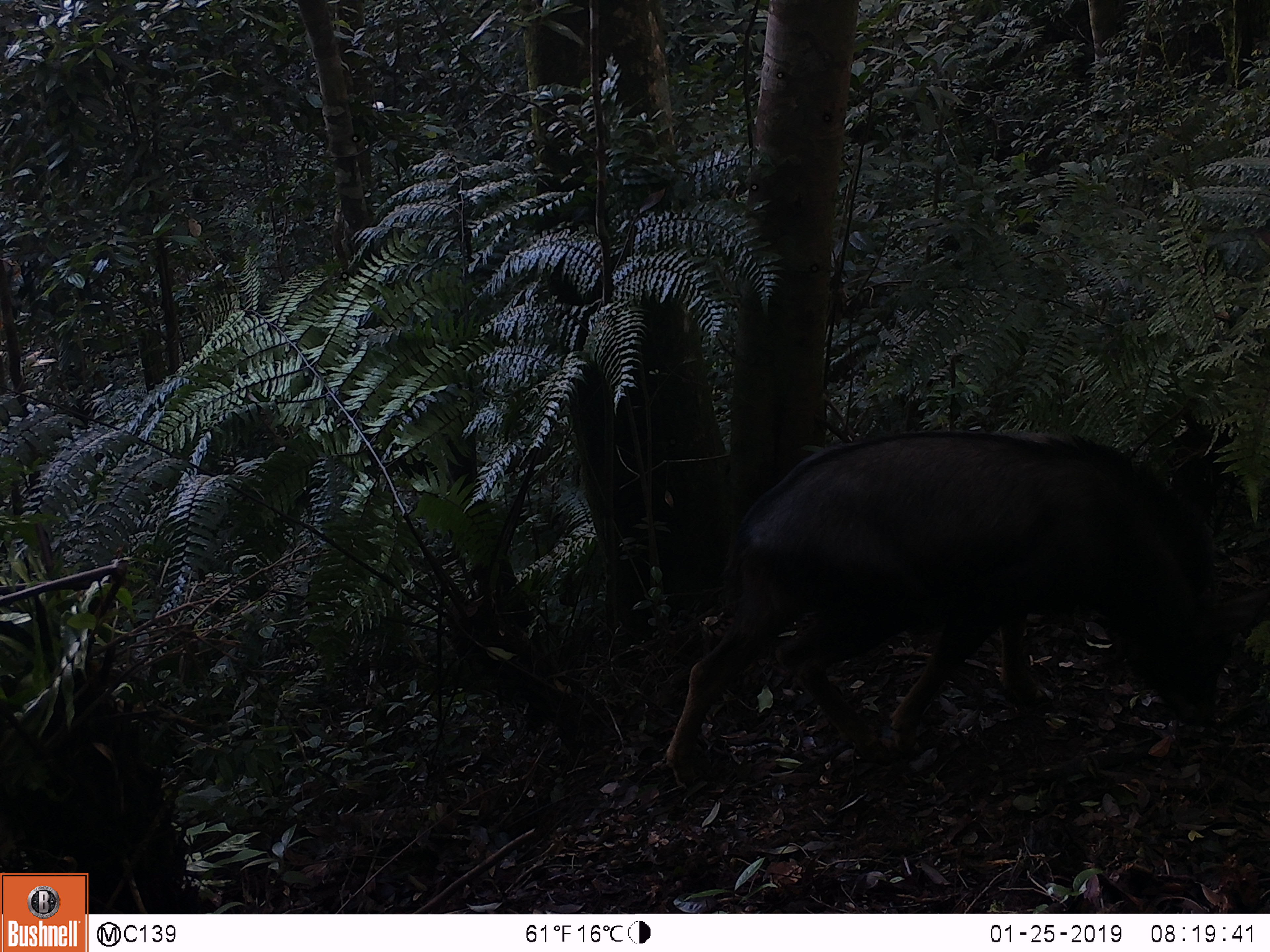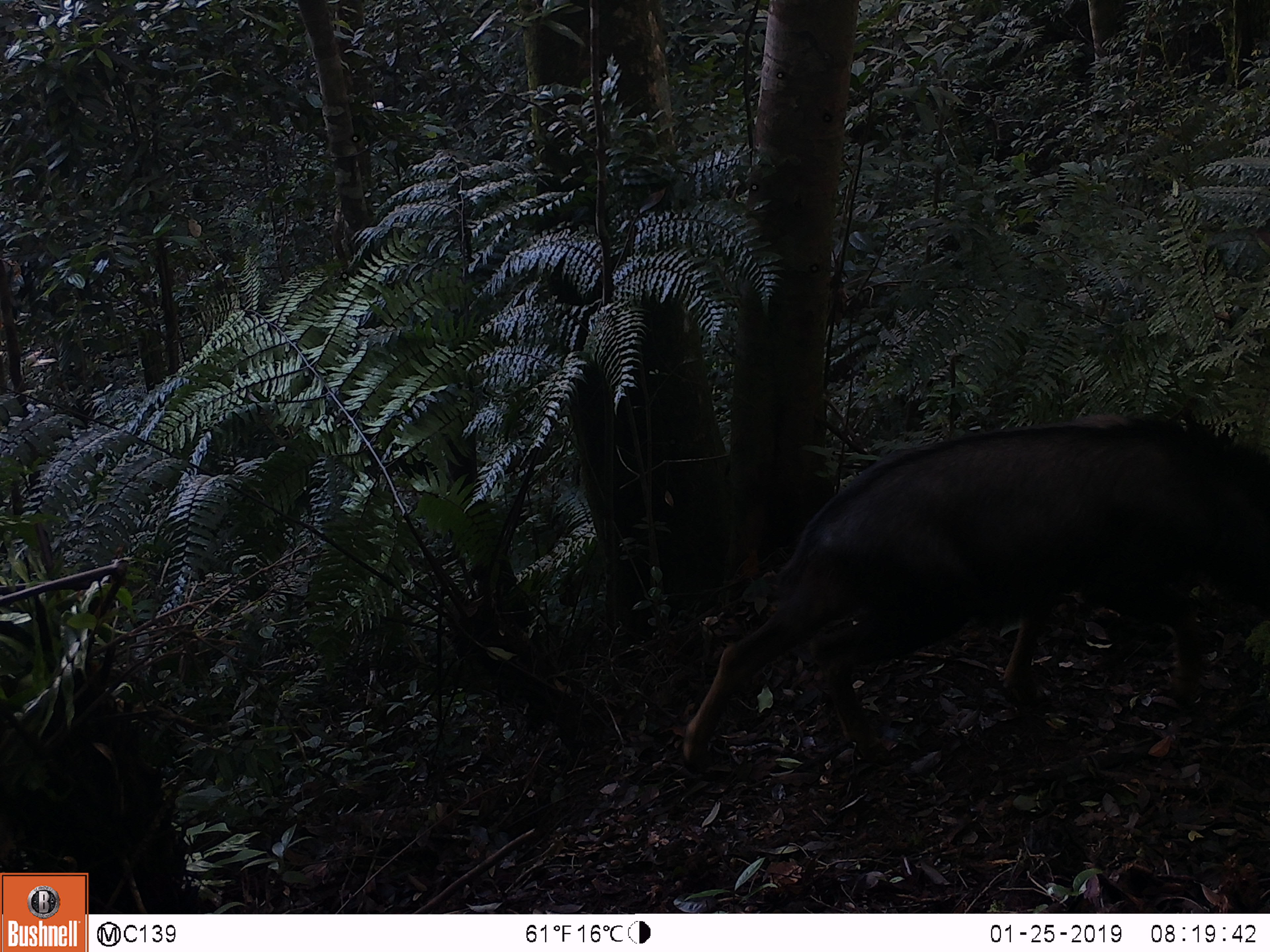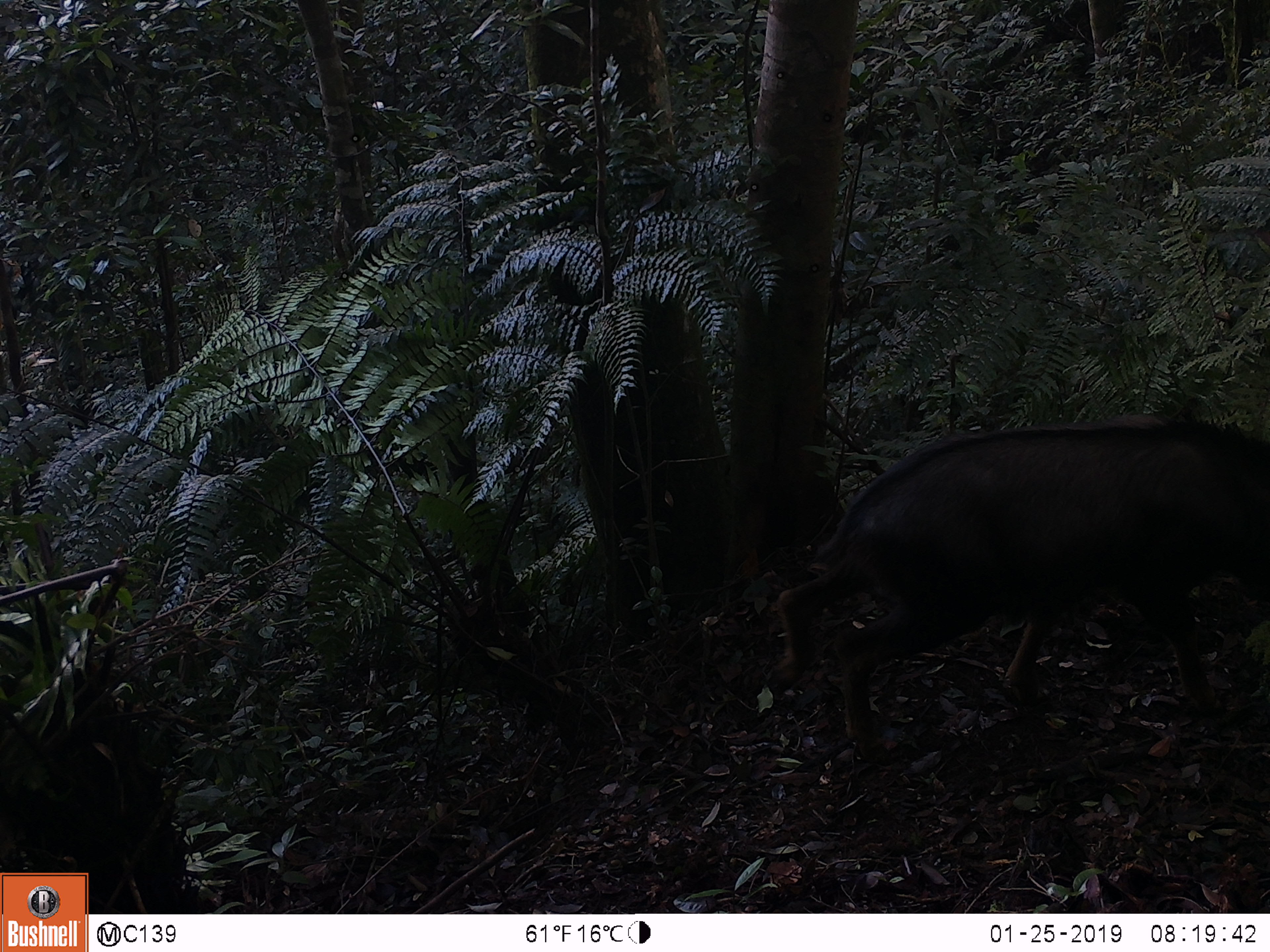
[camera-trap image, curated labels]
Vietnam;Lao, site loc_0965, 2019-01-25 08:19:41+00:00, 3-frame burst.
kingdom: Animalia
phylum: Chordata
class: Mammalia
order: Artiodactyla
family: Bovidae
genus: Capricornis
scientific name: Capricornis sumatraensis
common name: chinese serow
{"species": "chinese serow (Capricornis sumatraensis)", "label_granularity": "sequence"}